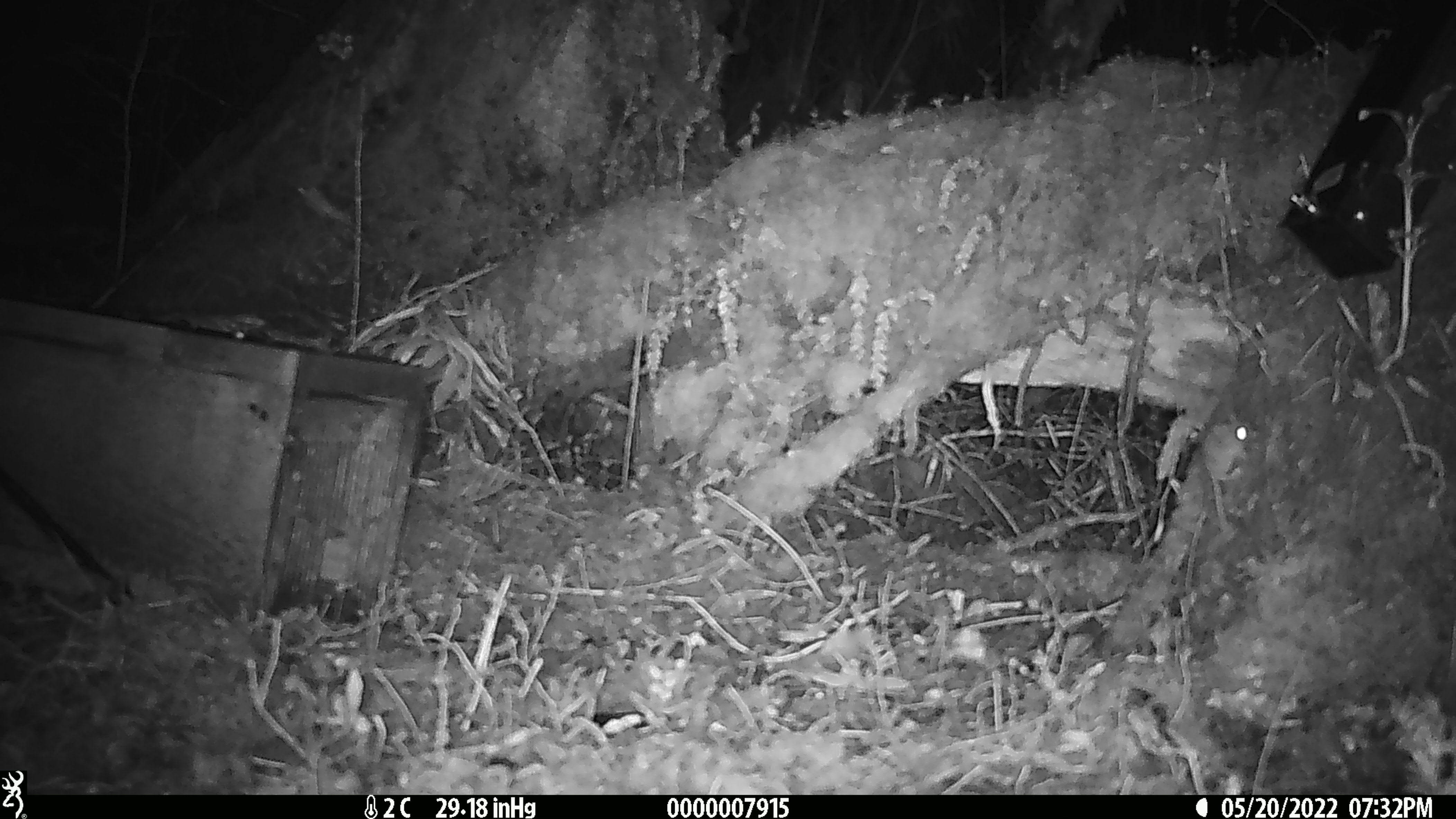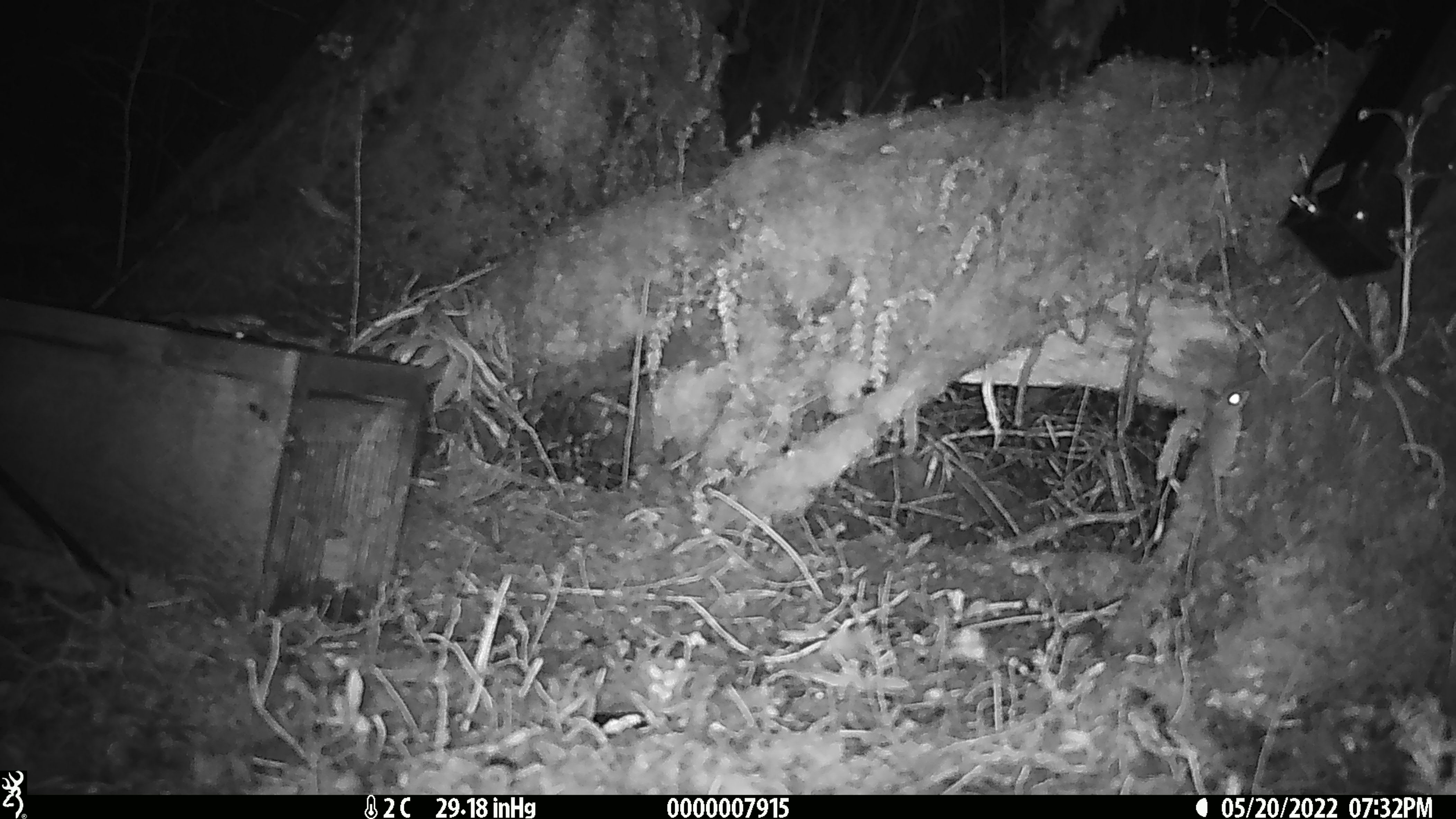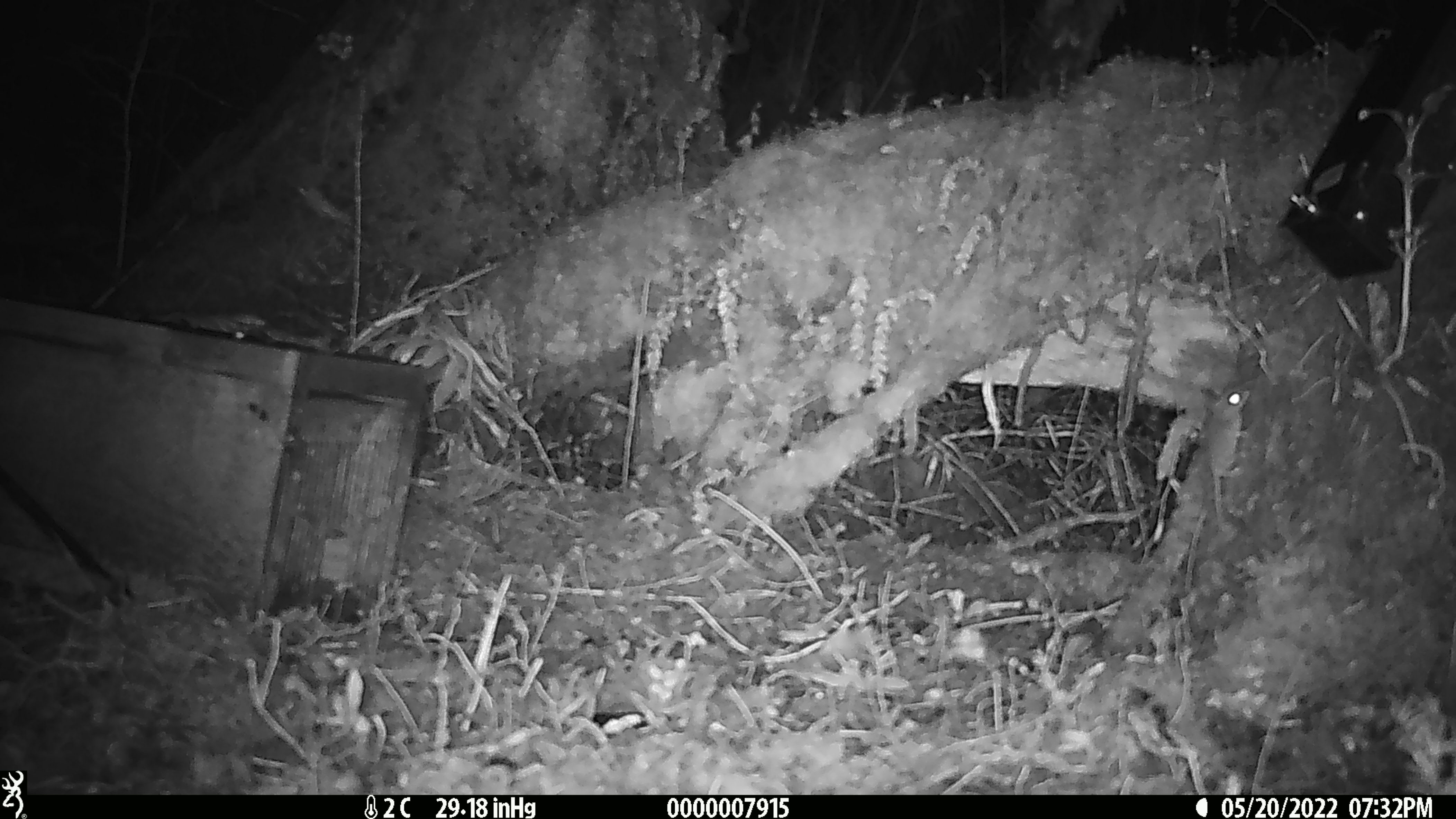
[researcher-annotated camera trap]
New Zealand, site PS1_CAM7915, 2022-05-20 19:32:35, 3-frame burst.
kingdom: Animalia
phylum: Chordata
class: Mammalia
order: Rodentia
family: Muridae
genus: Mus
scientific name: Mus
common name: mouse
Mouse (Mus).